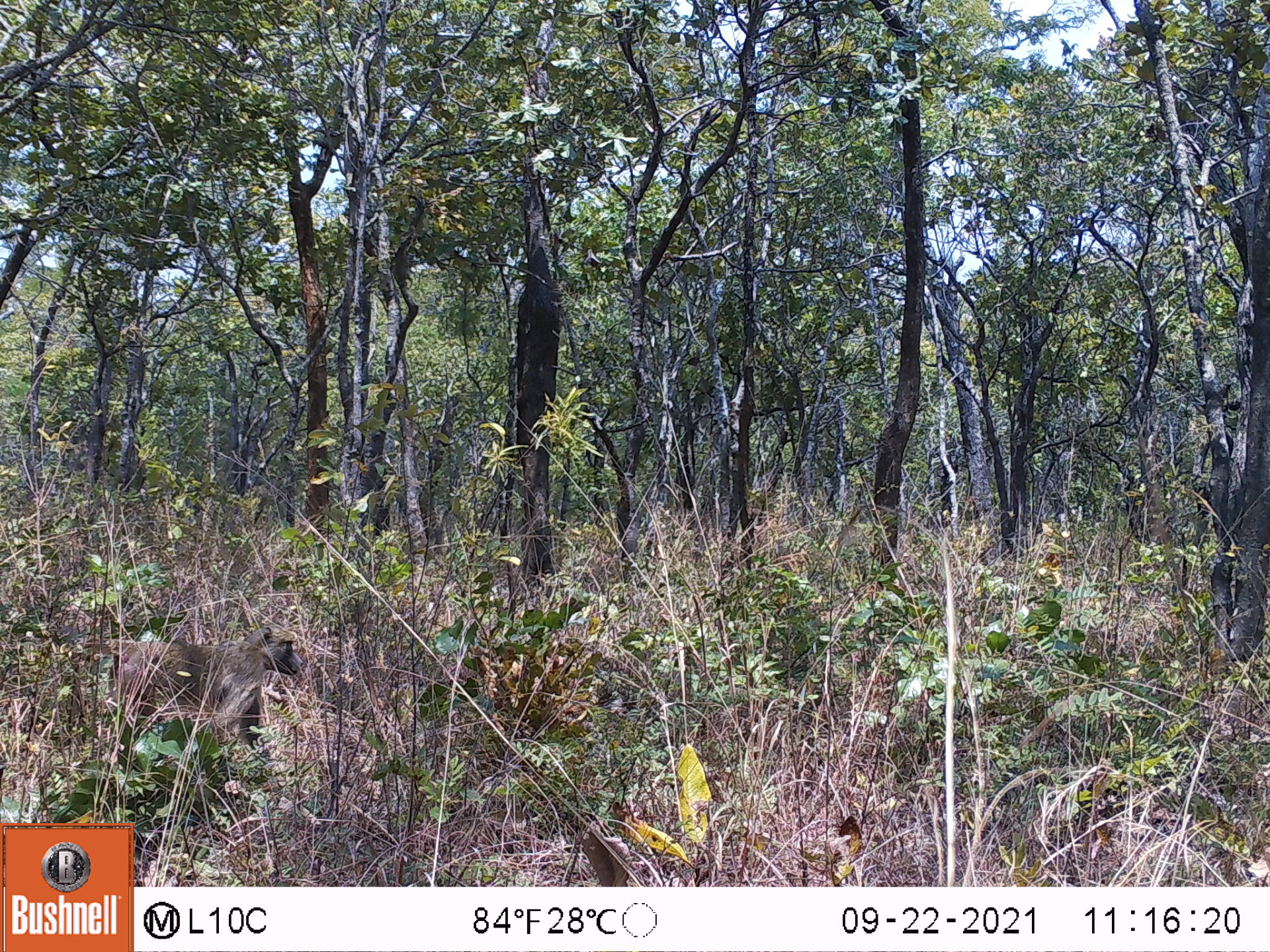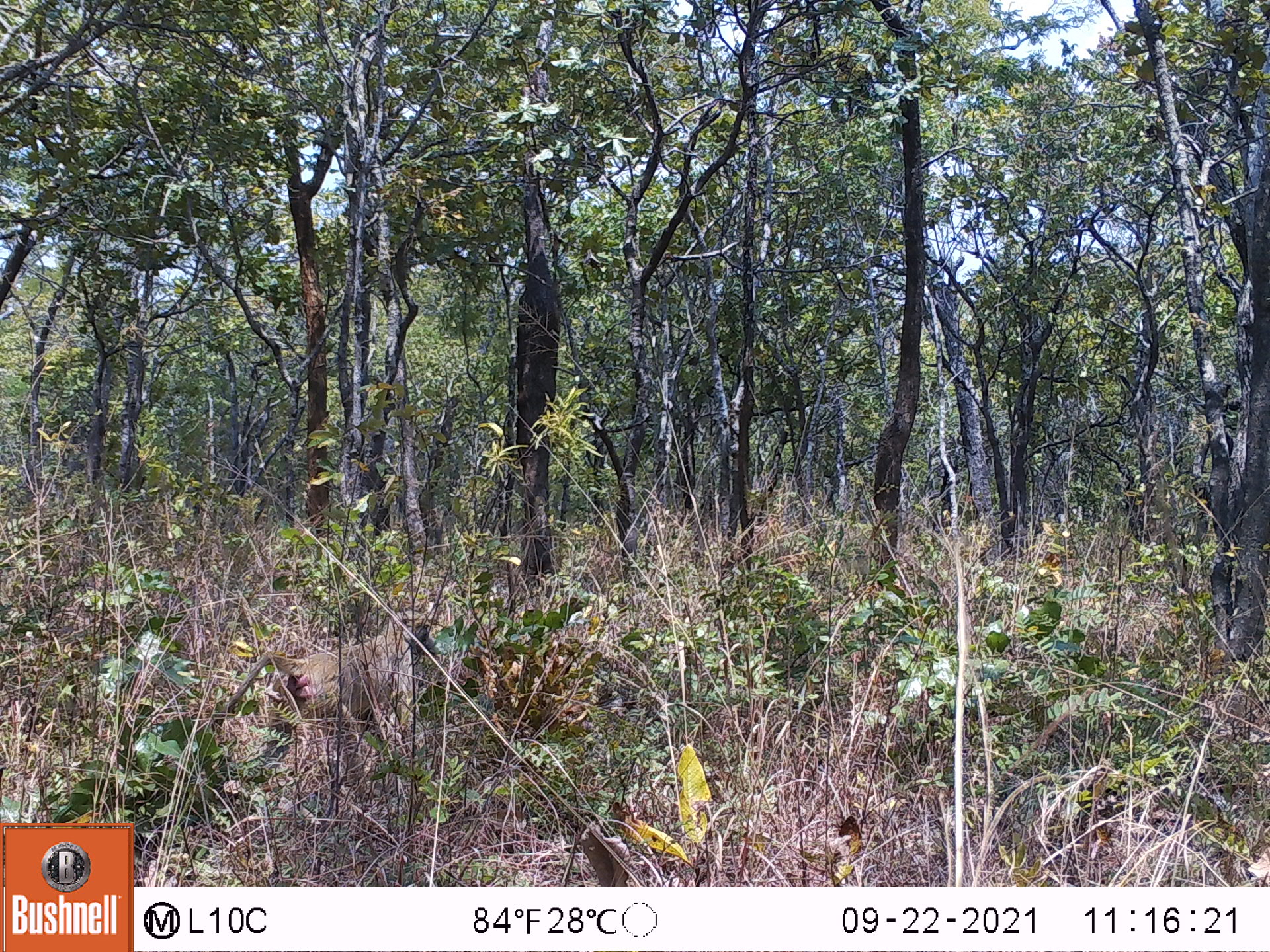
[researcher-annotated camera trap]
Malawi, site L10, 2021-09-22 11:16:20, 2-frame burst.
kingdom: Animalia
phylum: Chordata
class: Mammalia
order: Primates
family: Cercopithecidae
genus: Papio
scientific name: Papio cynocephalus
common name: yellow baboon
Yellow baboon (Papio cynocephalus), count 1.